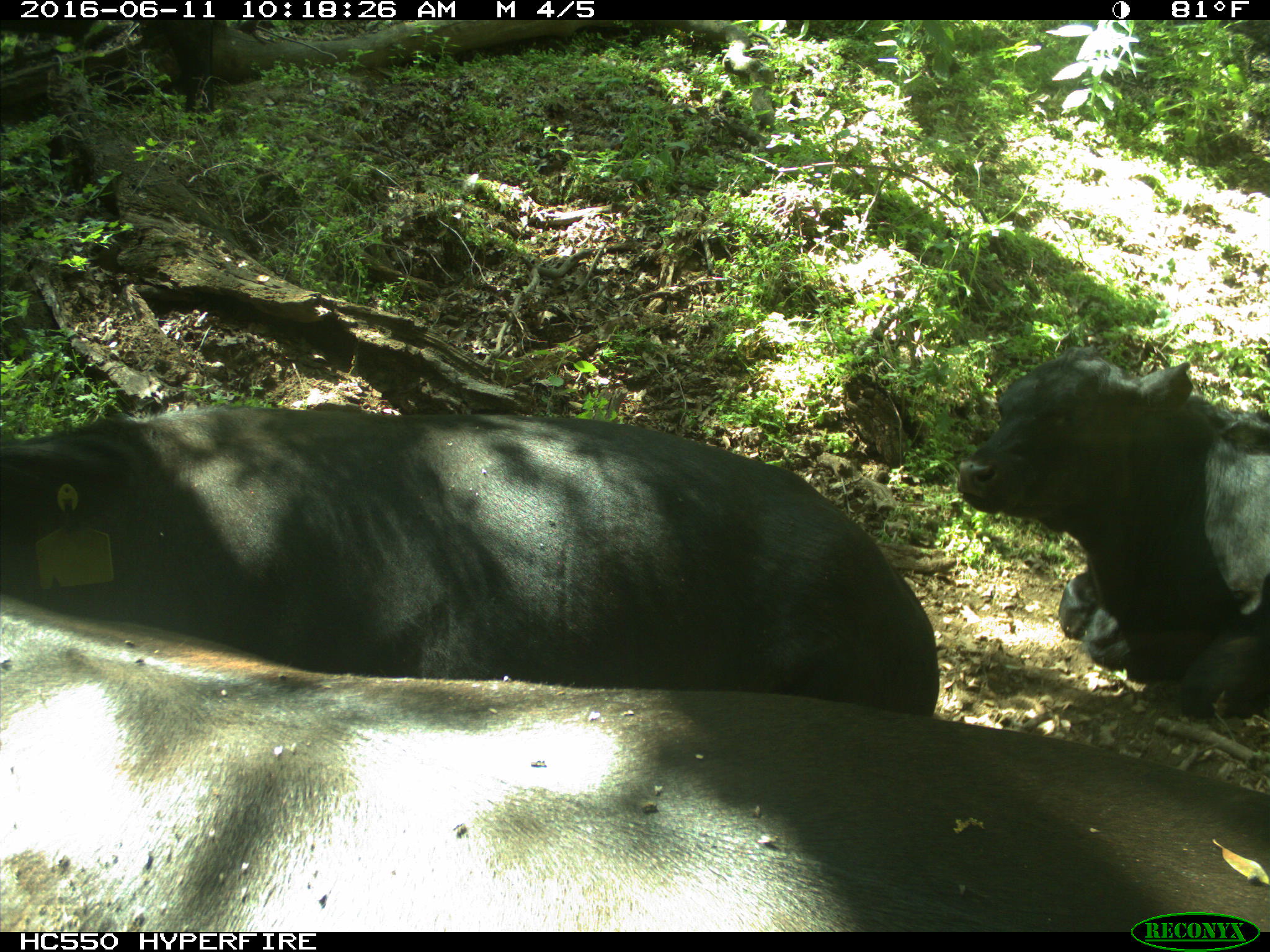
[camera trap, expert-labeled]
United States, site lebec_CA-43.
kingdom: Animalia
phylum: Chordata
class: Mammalia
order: Artiodactyla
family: Bovidae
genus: Bos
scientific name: Bos taurus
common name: domestic cow